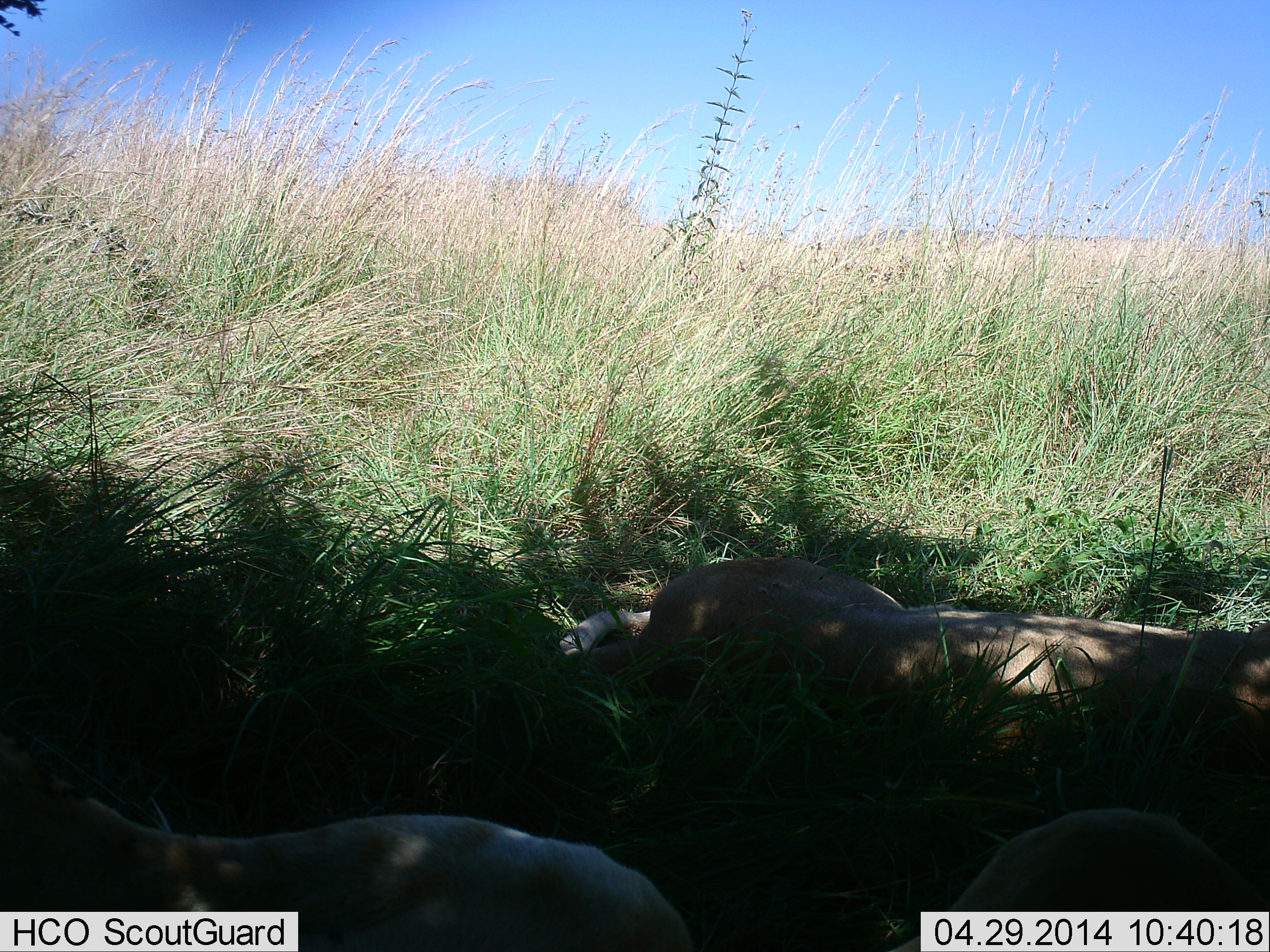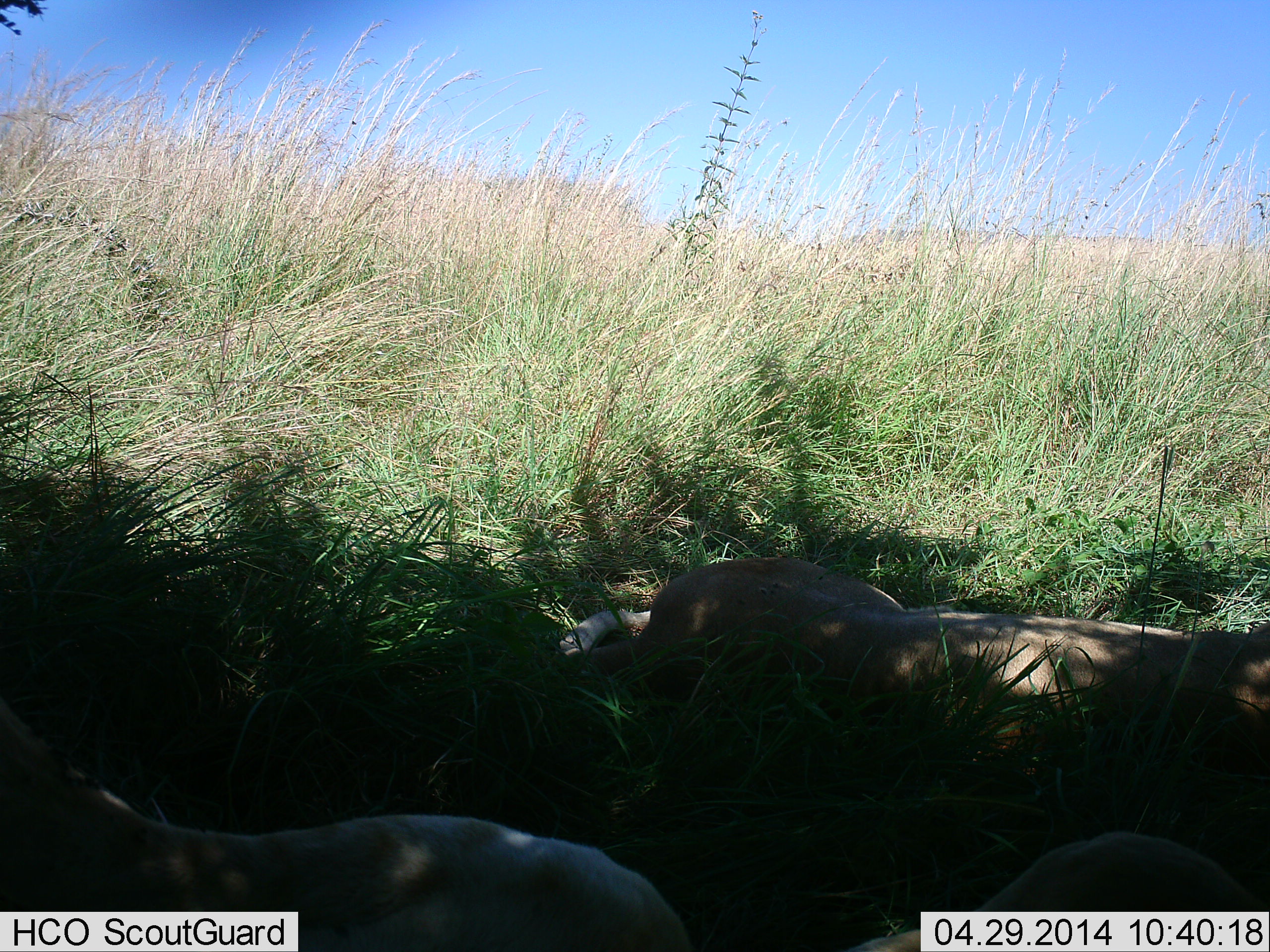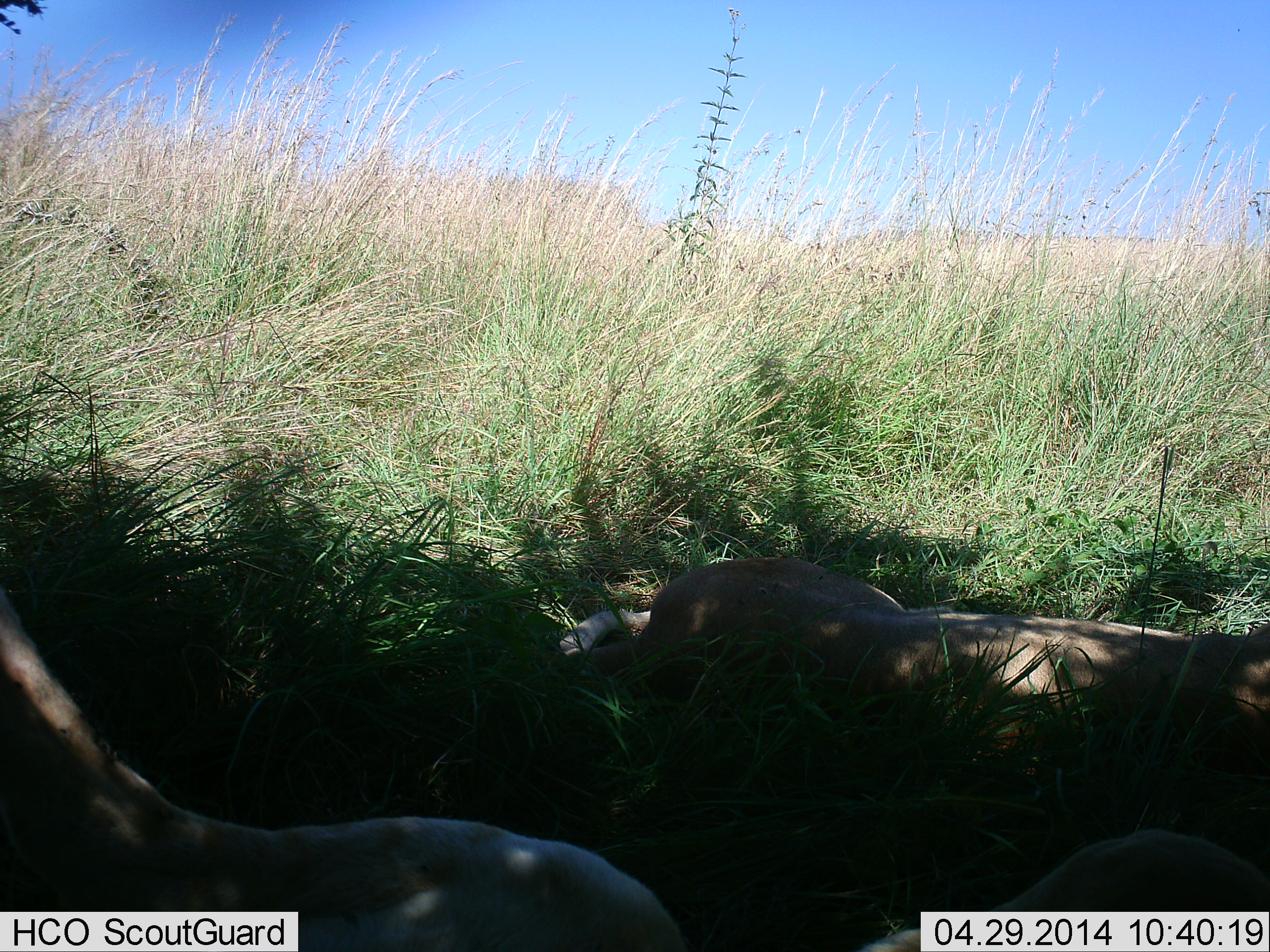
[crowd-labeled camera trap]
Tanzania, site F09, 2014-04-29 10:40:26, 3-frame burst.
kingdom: Animalia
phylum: Chordata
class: Mammalia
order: Carnivora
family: Felidae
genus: Panthera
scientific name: Panthera leo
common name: lion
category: lionfemale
Lionfemale (lion) (Panthera leo), count 2. Behavior (volunteer vote fractions): standing 0%, resting 100%, moving 0%, interacting 0%. Young present (vote fraction): 0%. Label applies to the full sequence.